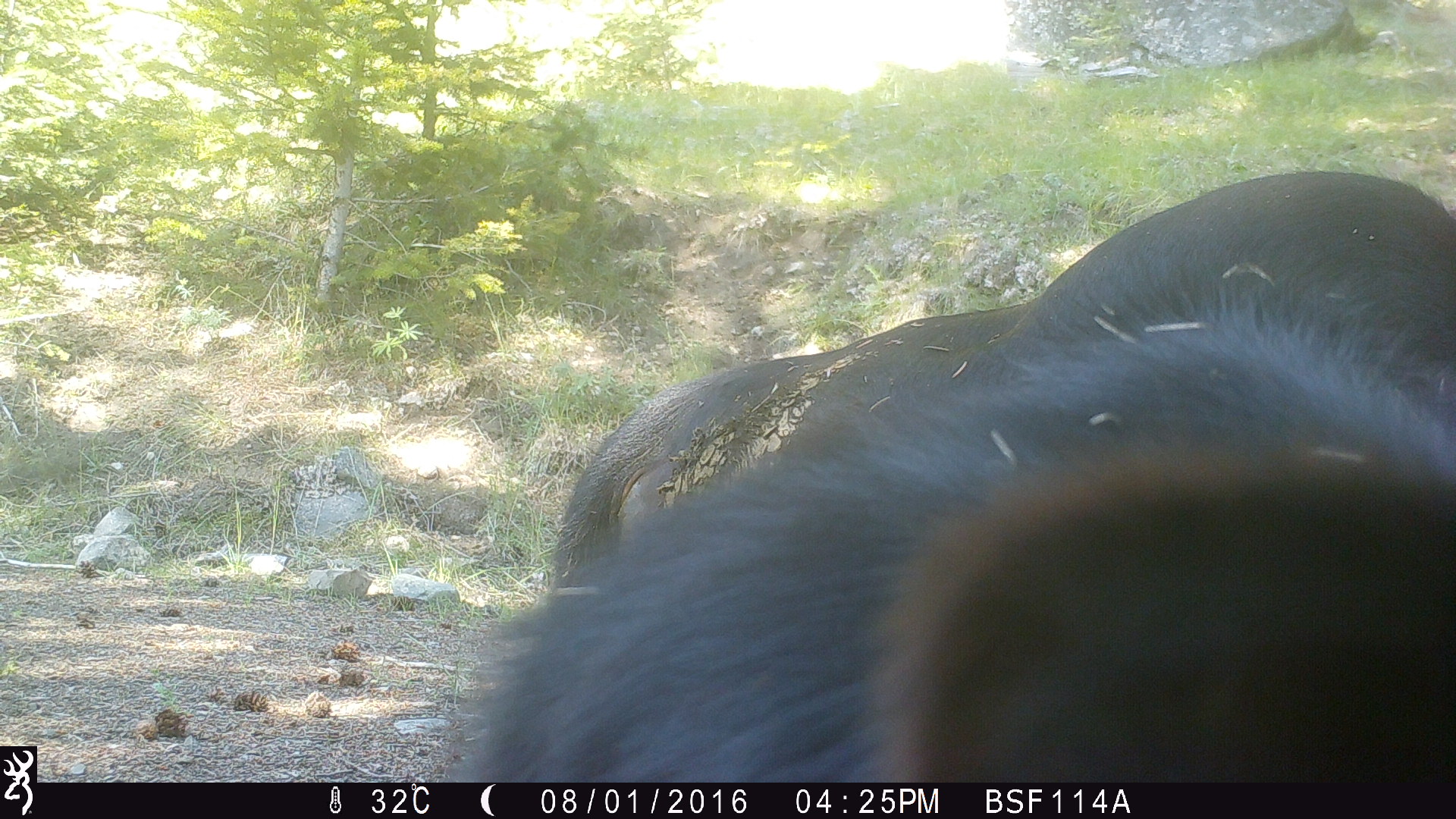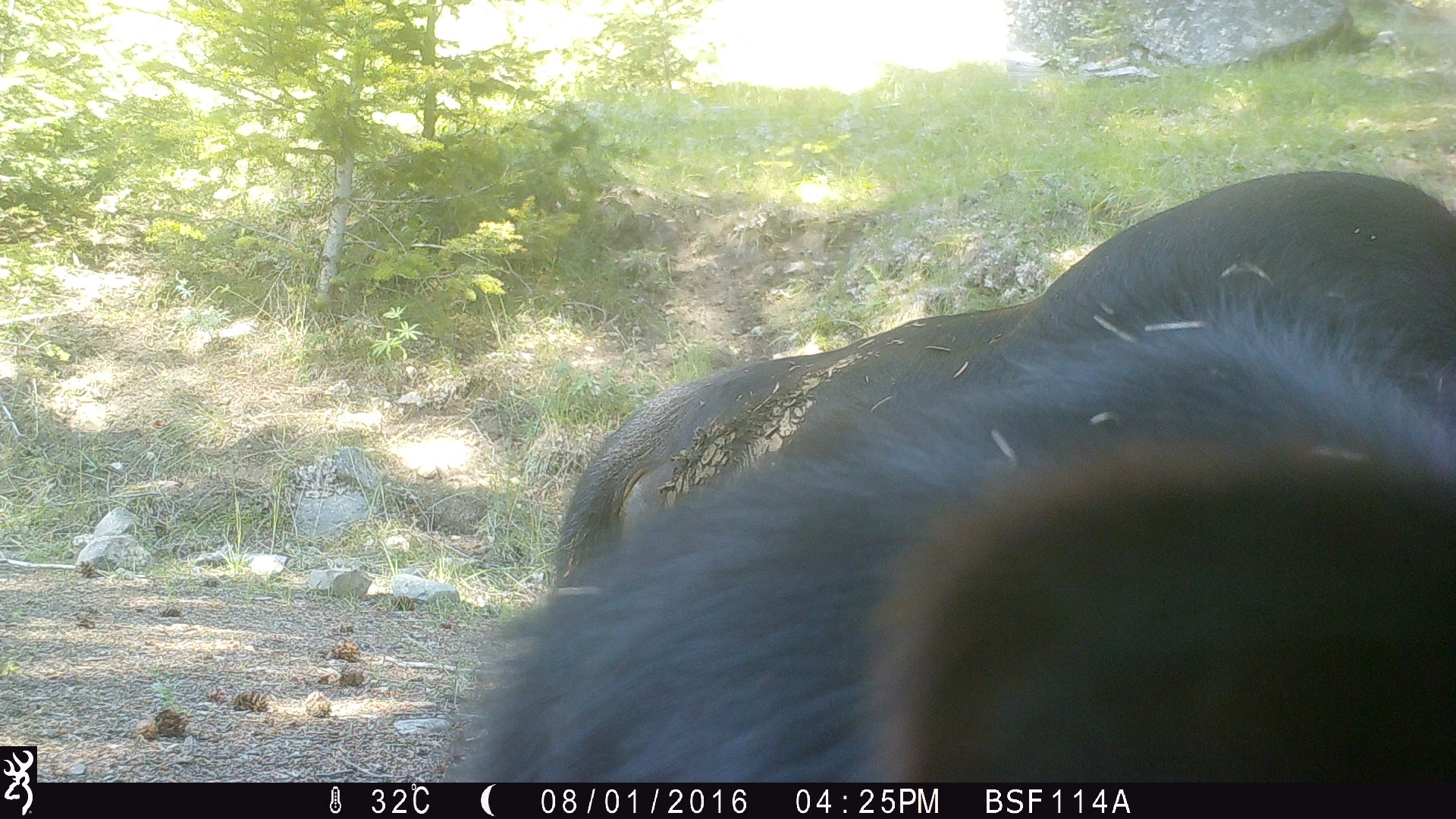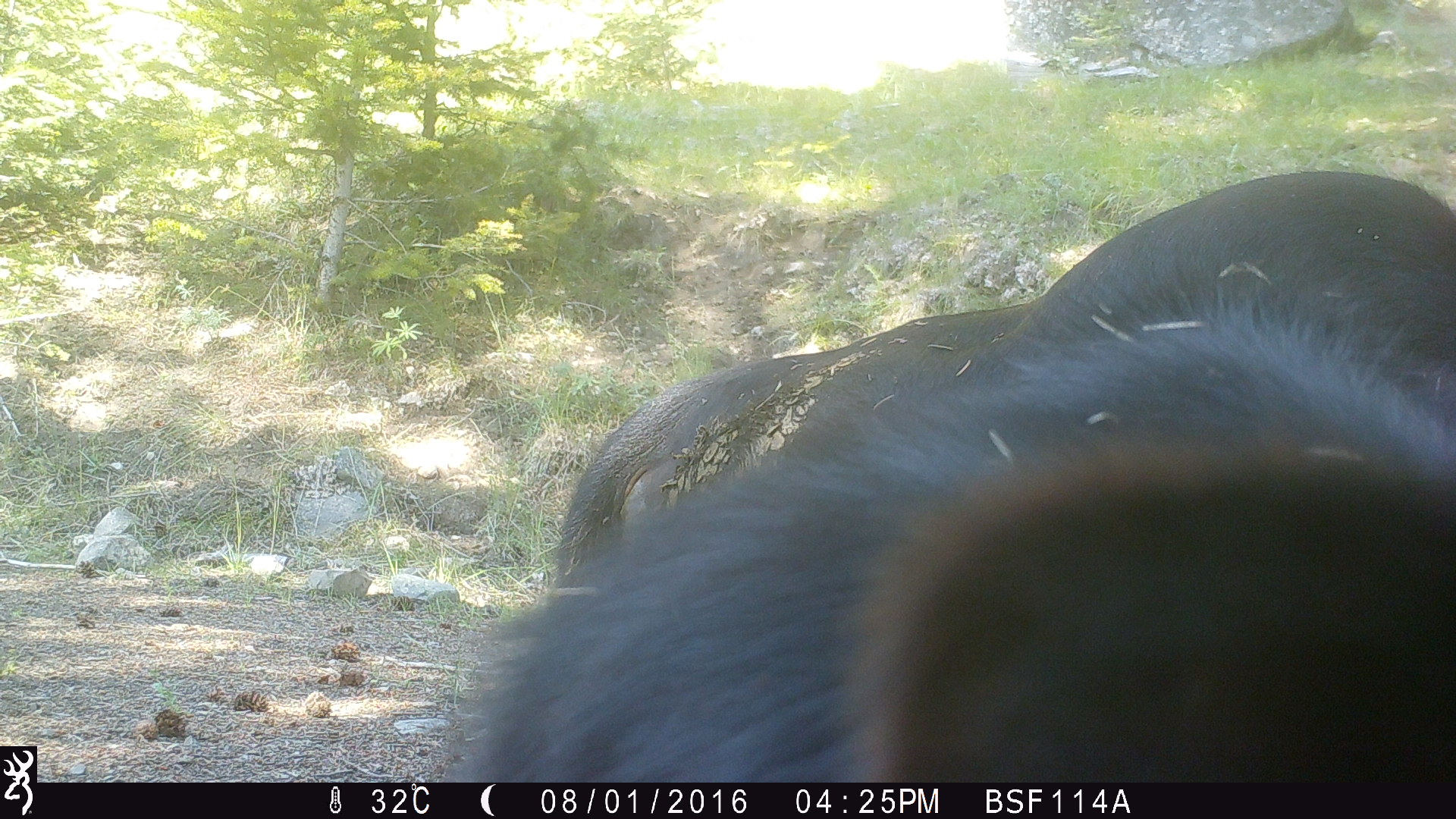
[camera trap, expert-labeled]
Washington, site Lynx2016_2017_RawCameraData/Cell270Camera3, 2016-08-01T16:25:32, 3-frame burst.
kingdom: Animalia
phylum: Chordata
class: Mammalia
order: Artiodactyla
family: Bovidae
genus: Bos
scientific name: Bos taurus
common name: domestic cattle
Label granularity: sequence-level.